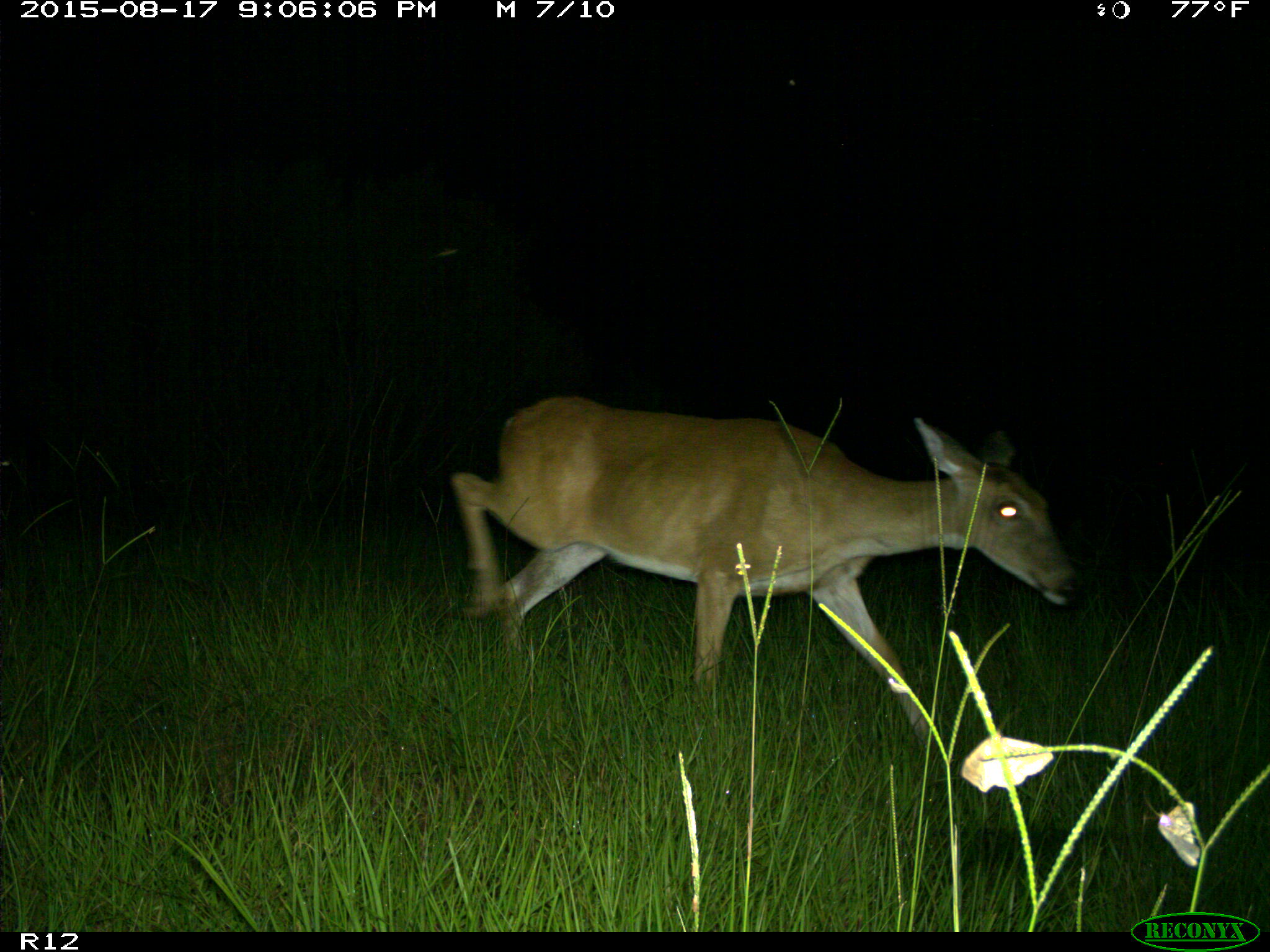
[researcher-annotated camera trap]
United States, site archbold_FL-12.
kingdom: Animalia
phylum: Chordata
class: Mammalia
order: Artiodactyla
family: Cervidae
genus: Odocoileus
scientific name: Odocoileus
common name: deer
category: unidentified deer